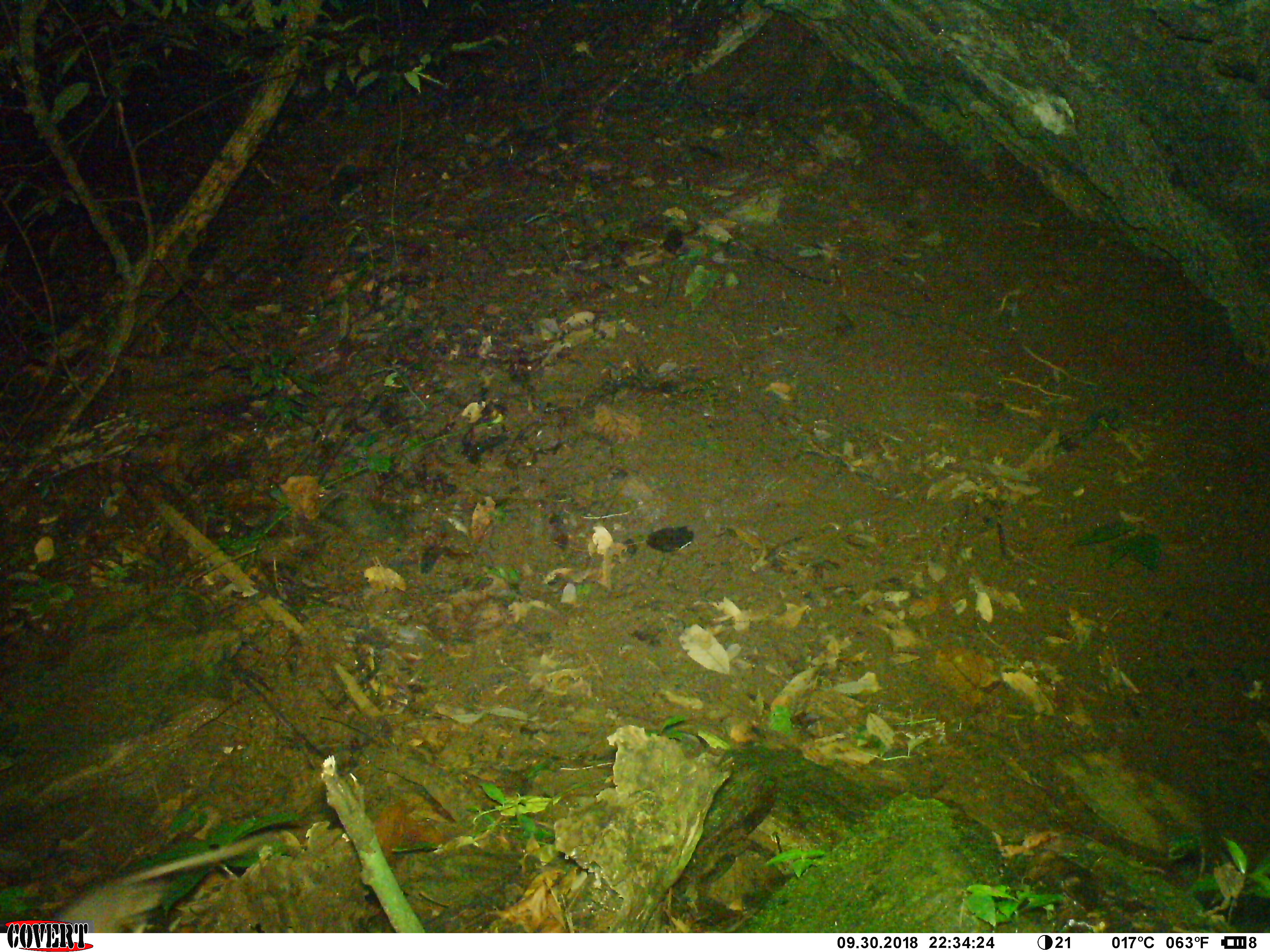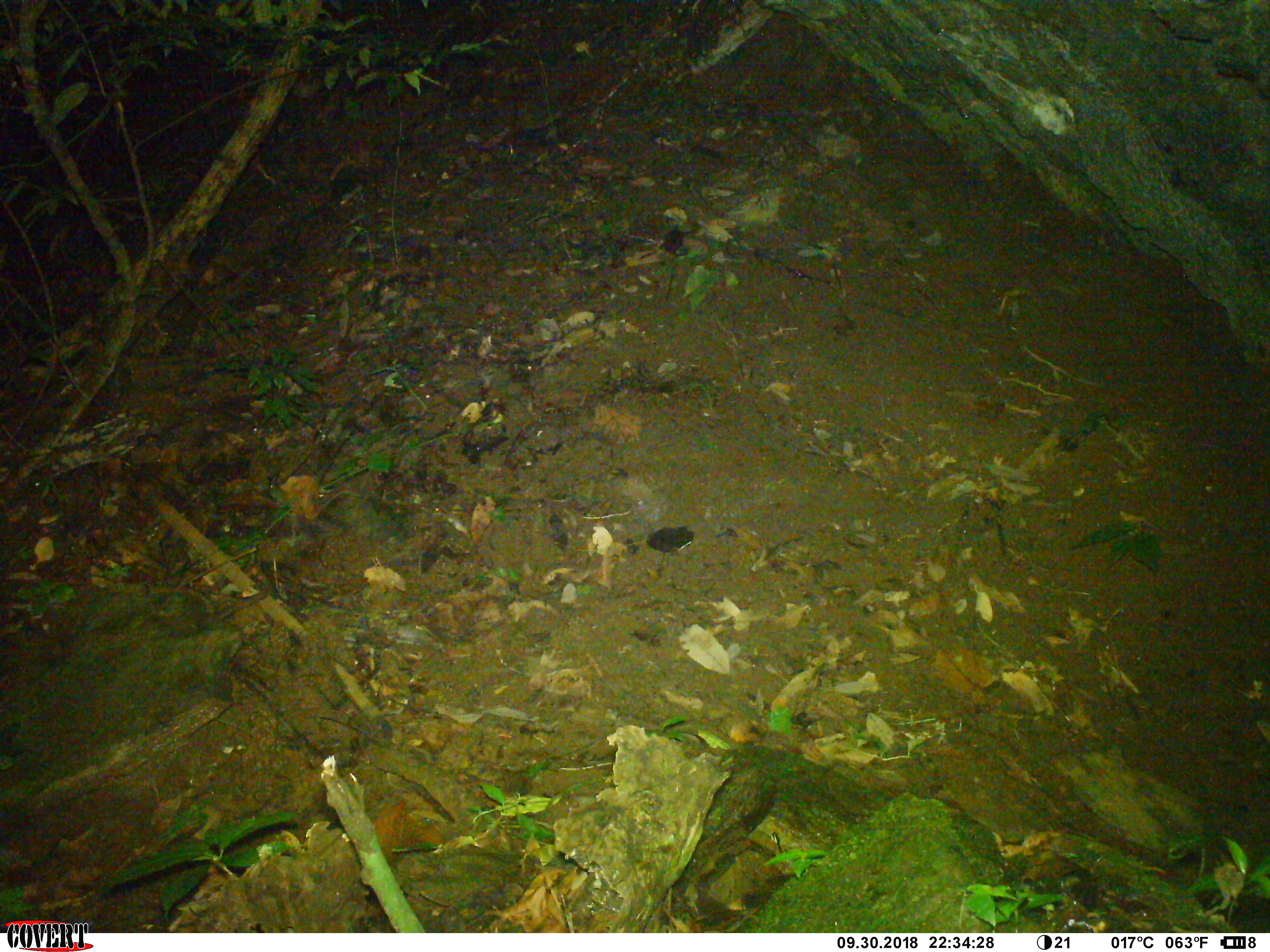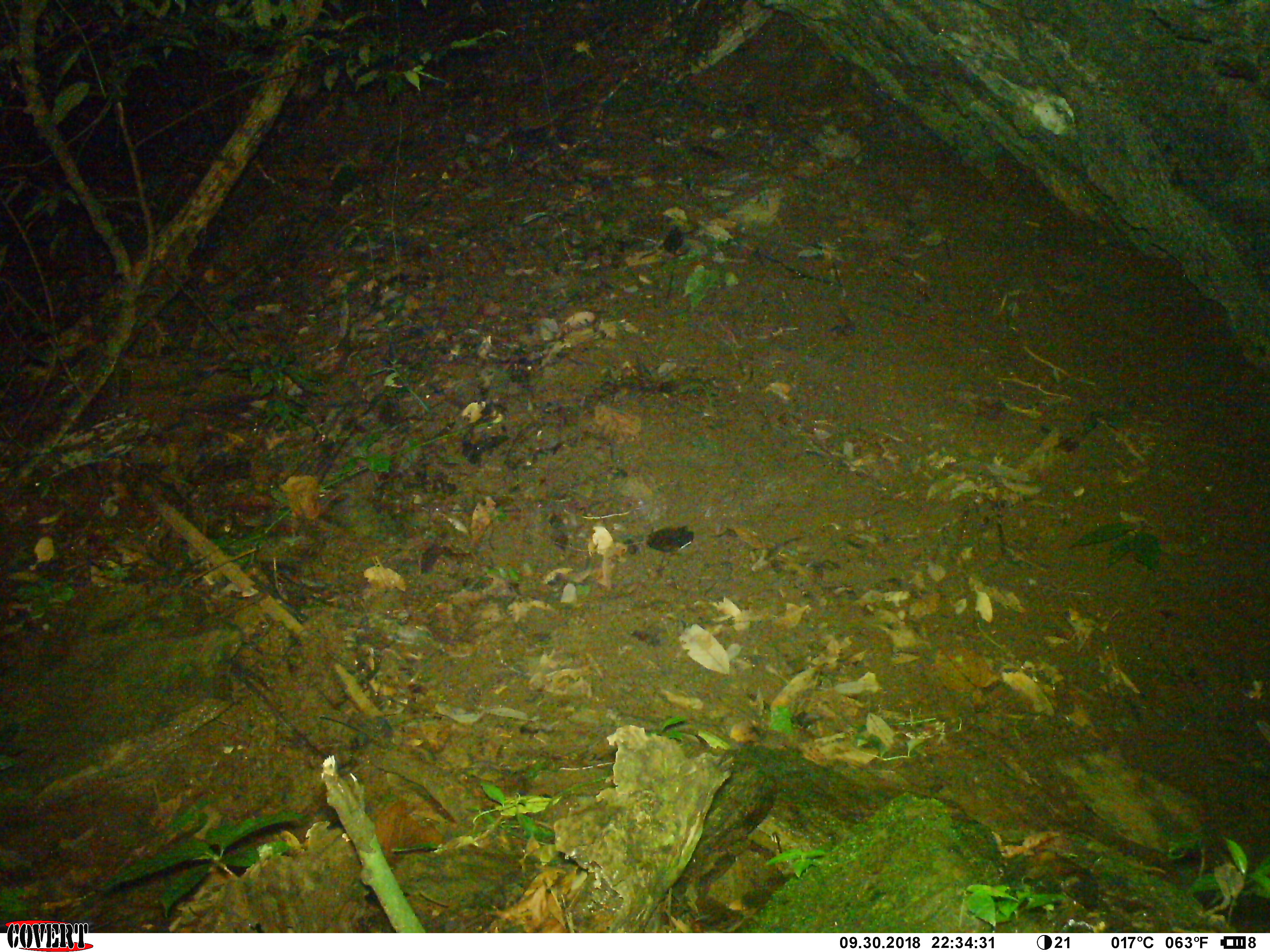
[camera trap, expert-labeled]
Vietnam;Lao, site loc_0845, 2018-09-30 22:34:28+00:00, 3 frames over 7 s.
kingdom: Animalia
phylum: Chordata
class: Mammalia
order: Rodentia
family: Muridae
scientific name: Muridae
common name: old-world mice and rats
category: unidentified murid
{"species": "unidentified murid (old-world mice and rats) (Muridae)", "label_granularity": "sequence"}